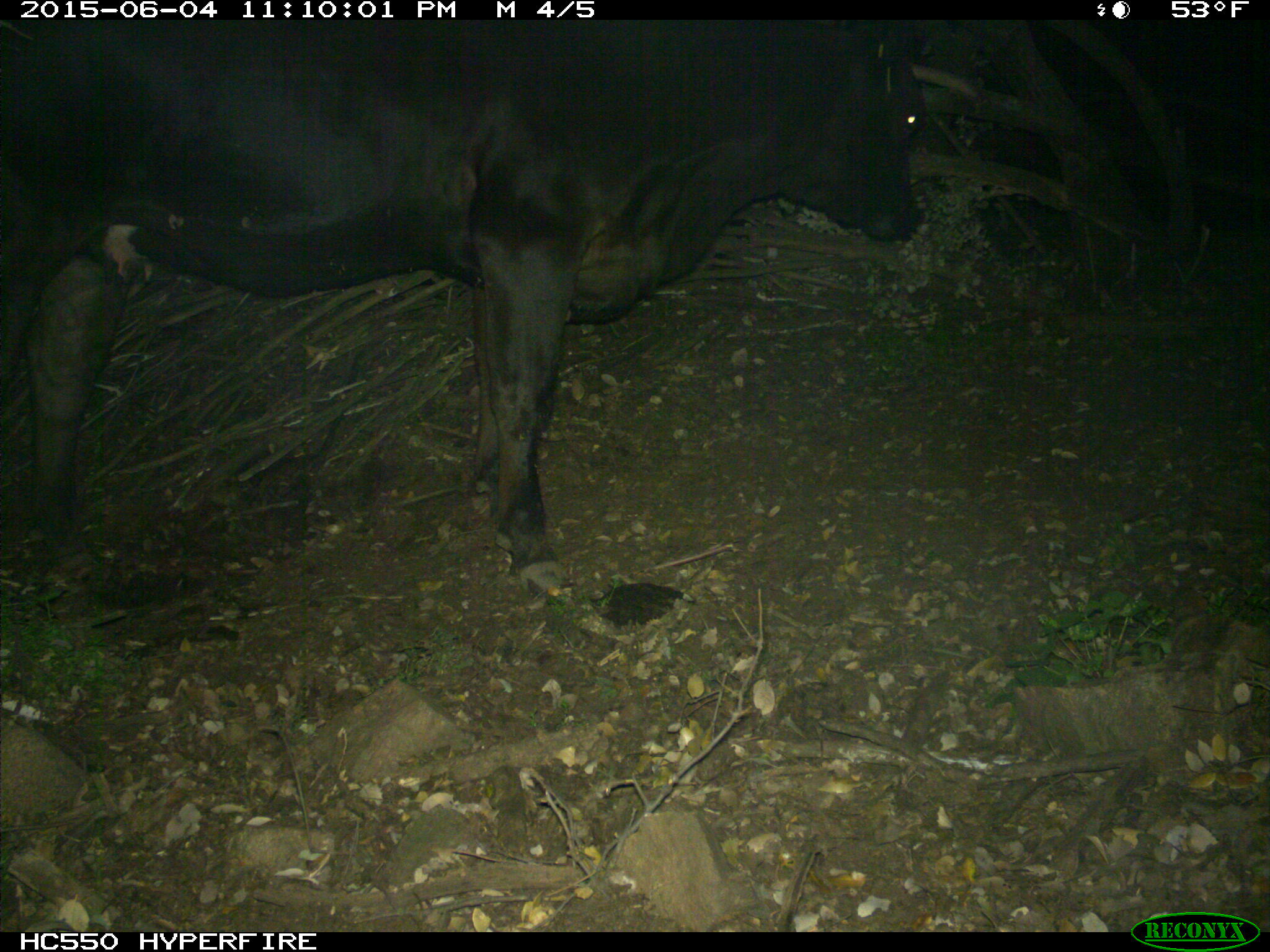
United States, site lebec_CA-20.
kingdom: Animalia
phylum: Chordata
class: Mammalia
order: Artiodactyla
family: Bovidae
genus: Bos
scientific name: Bos taurus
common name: domestic cow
Bos taurus (domestic cow).